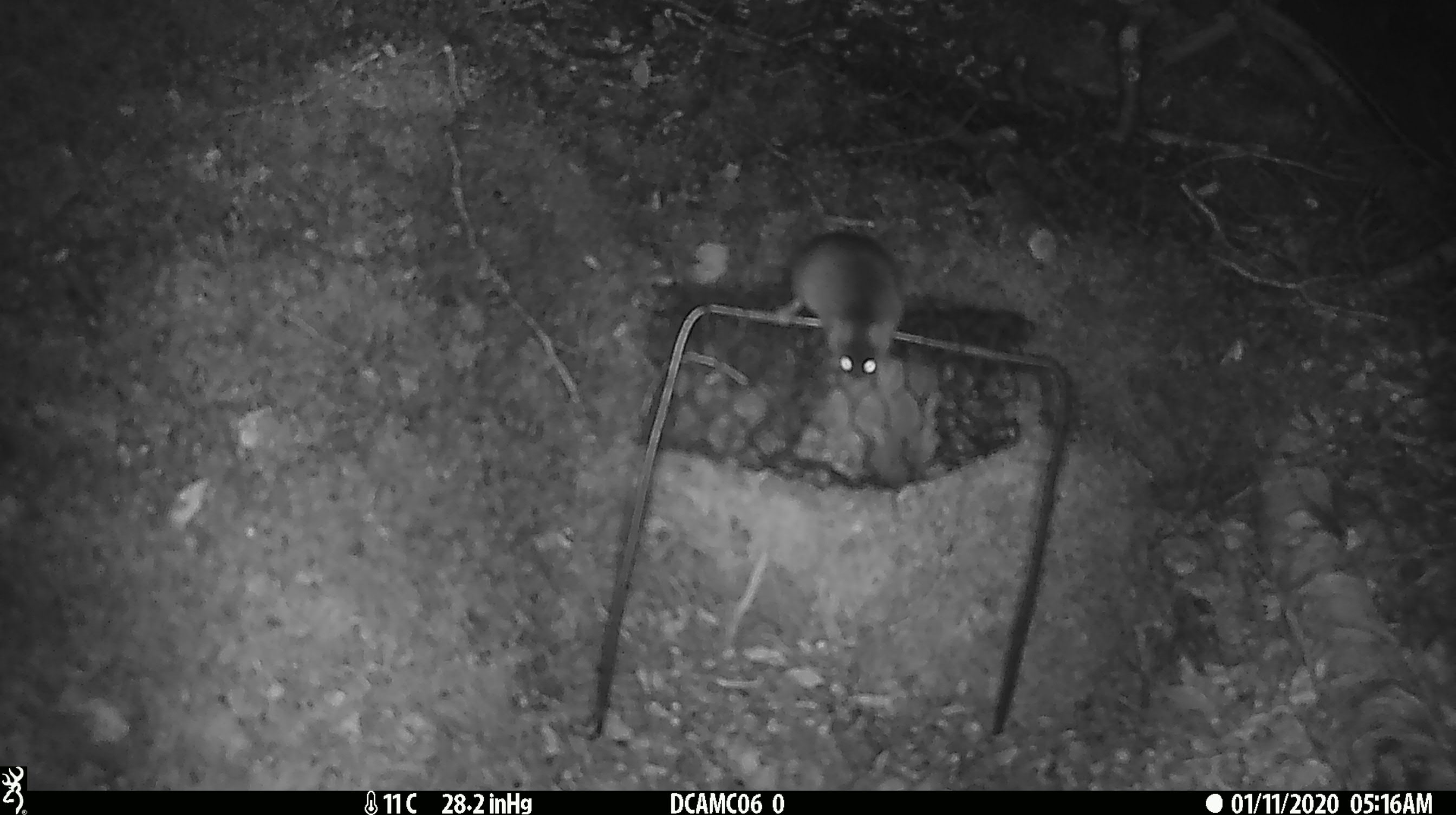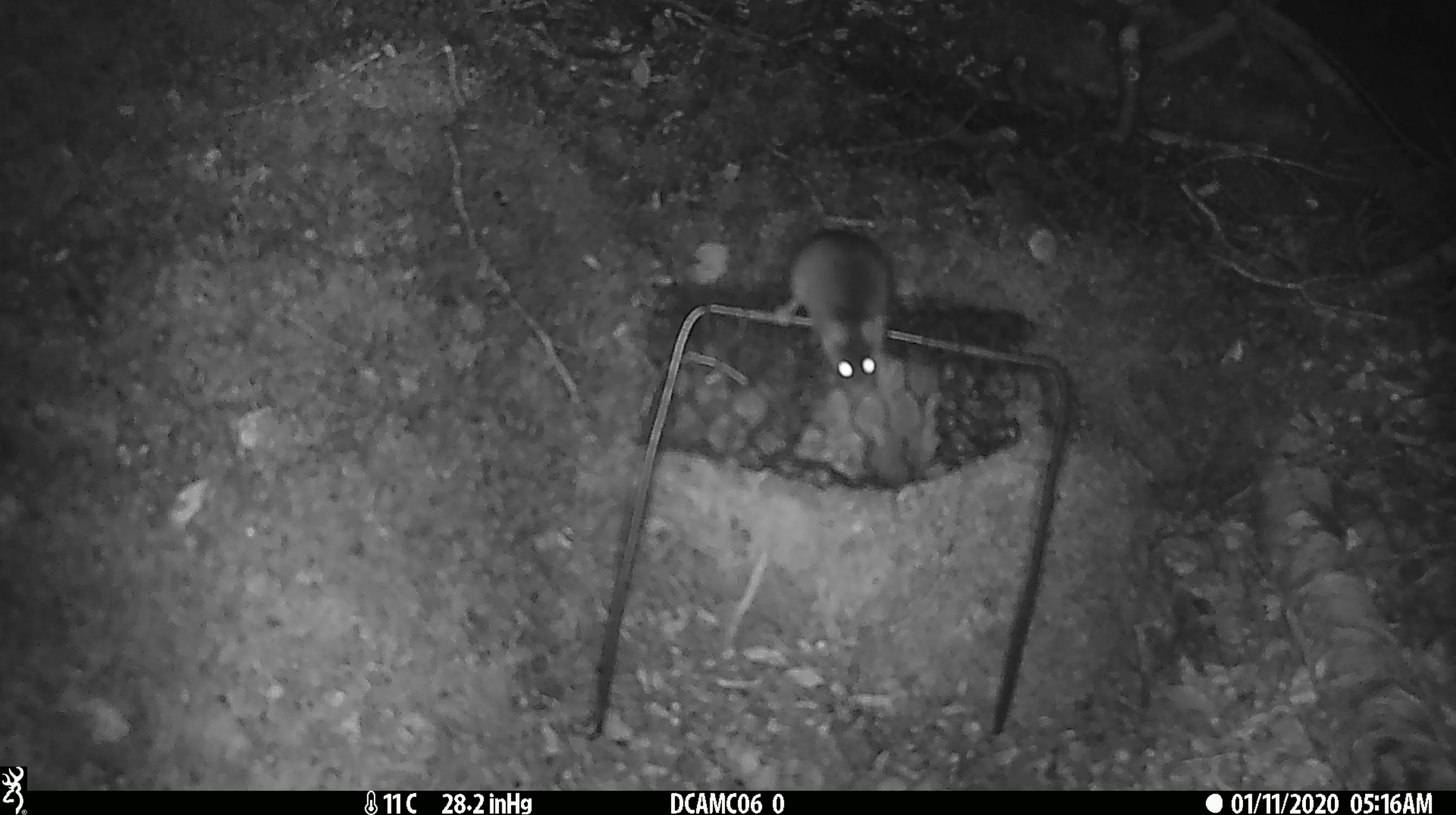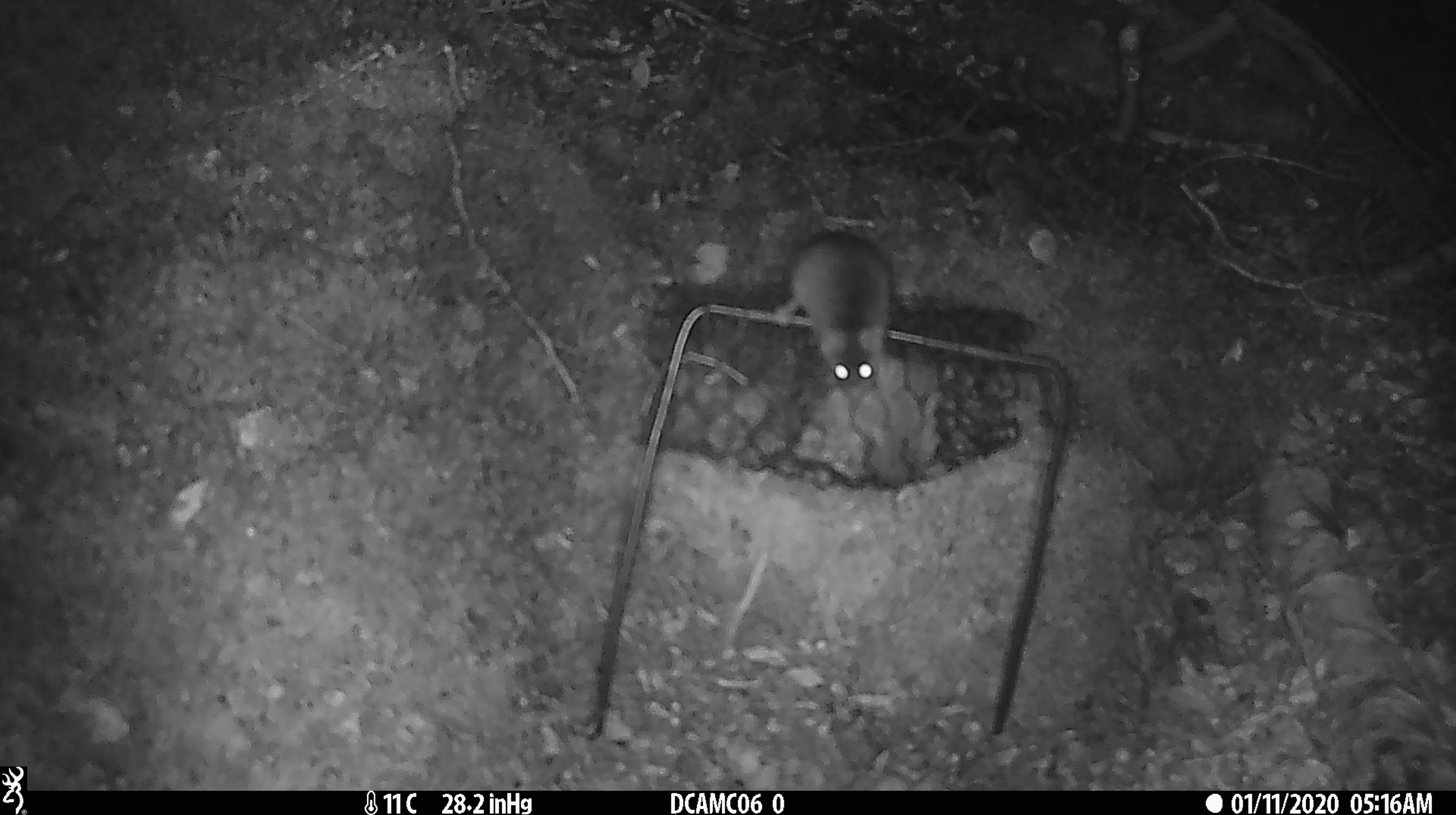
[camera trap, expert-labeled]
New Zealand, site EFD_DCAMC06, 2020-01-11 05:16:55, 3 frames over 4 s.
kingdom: Animalia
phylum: Chordata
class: Mammalia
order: Rodentia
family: Muridae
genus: Mus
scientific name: Mus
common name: mouse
Mouse (Mus).